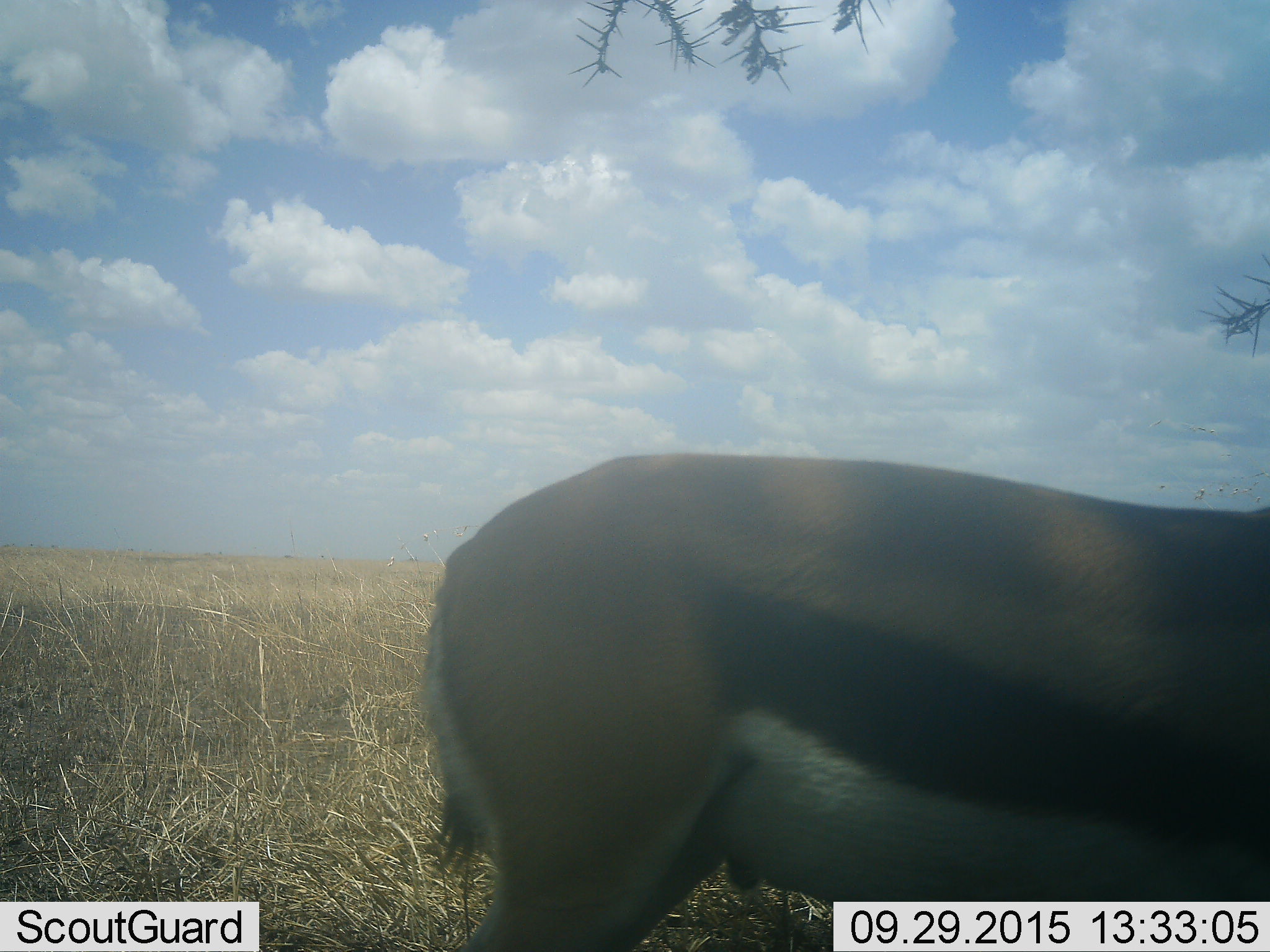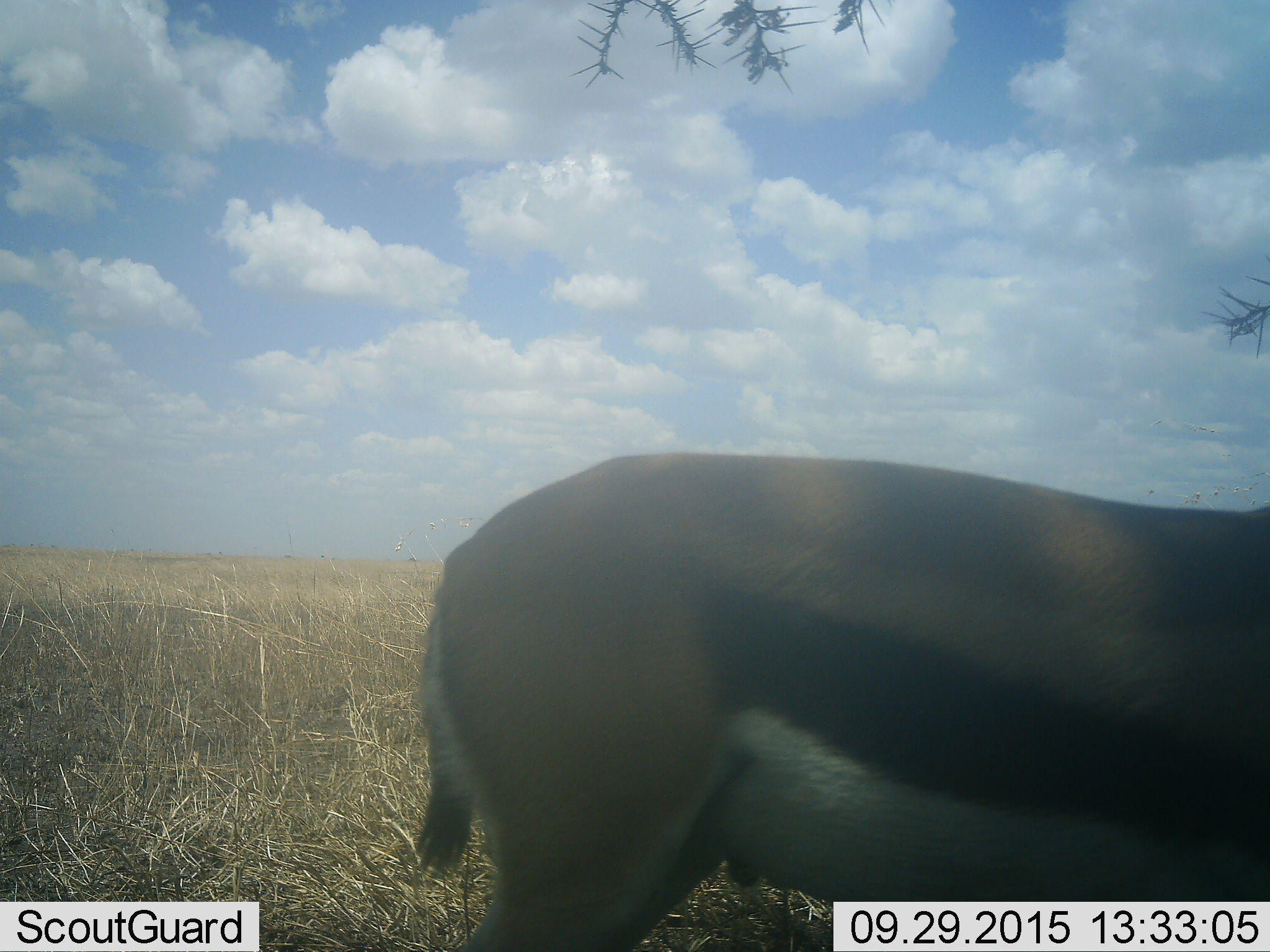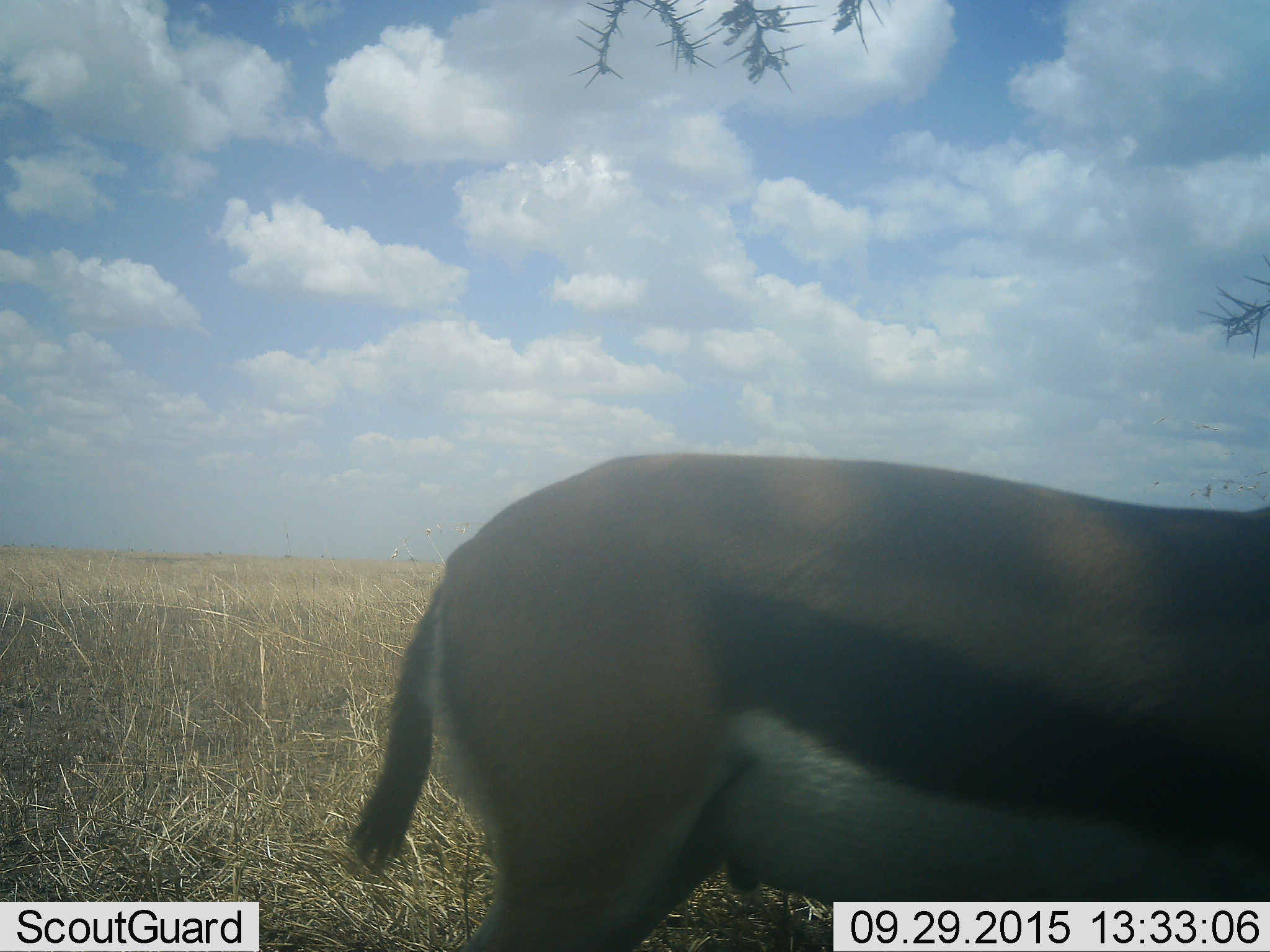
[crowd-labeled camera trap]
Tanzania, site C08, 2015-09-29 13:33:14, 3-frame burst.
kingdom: Animalia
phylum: Chordata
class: Mammalia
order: Artiodactyla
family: Bovidae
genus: Eudorcas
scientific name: Eudorcas thomsonii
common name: thomson's gazelle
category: gazellethomsons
Gazellethomsons (thomson's gazelle) (Eudorcas thomsonii), count 1. Behavior (volunteer vote fractions): standing 94%, resting 0%, moving 6%, interacting 0%. Young present (vote fraction): 0%. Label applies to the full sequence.